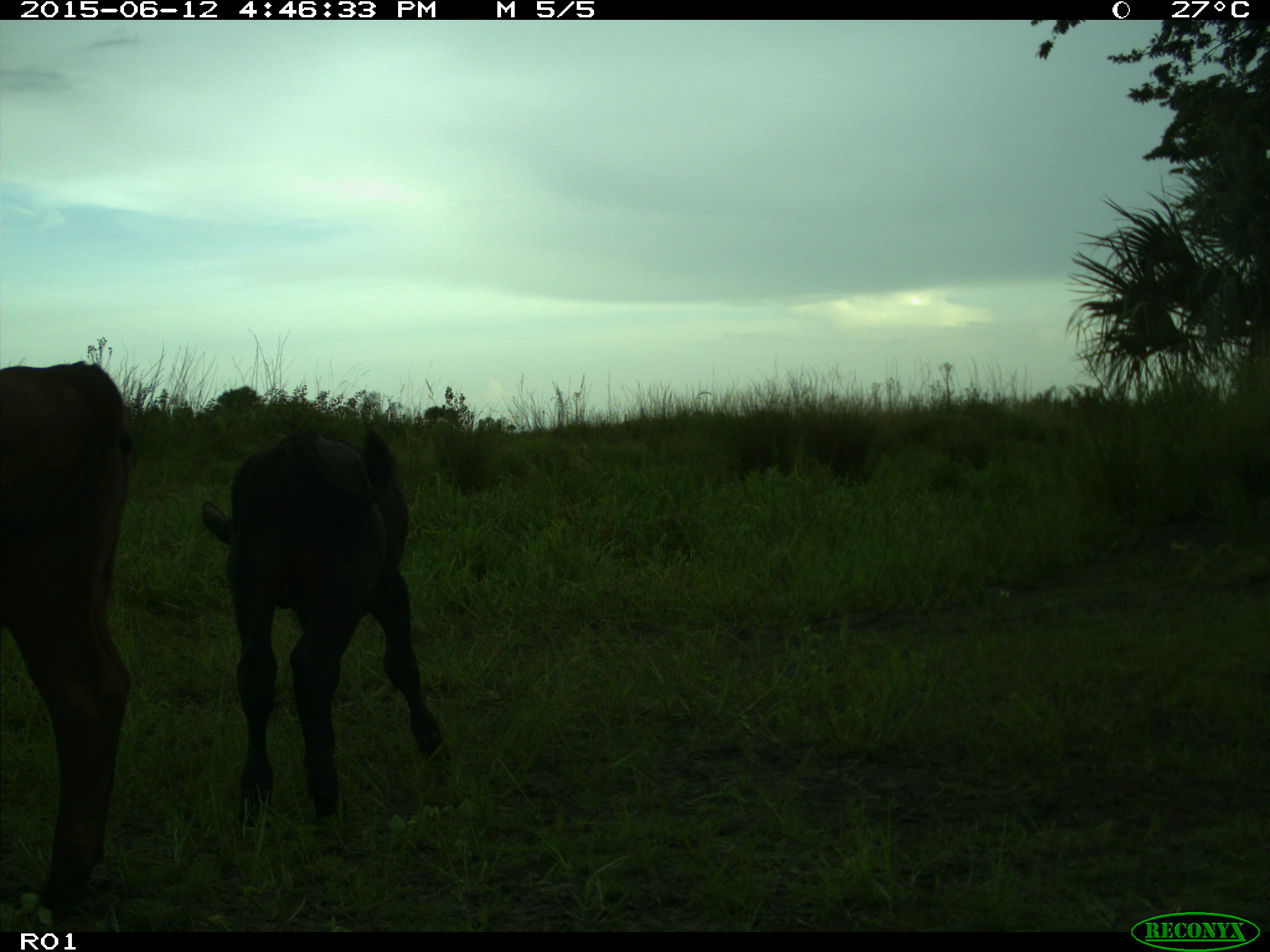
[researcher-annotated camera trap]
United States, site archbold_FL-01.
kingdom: Animalia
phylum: Chordata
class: Mammalia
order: Artiodactyla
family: Bovidae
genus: Bos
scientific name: Bos taurus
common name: domestic cow